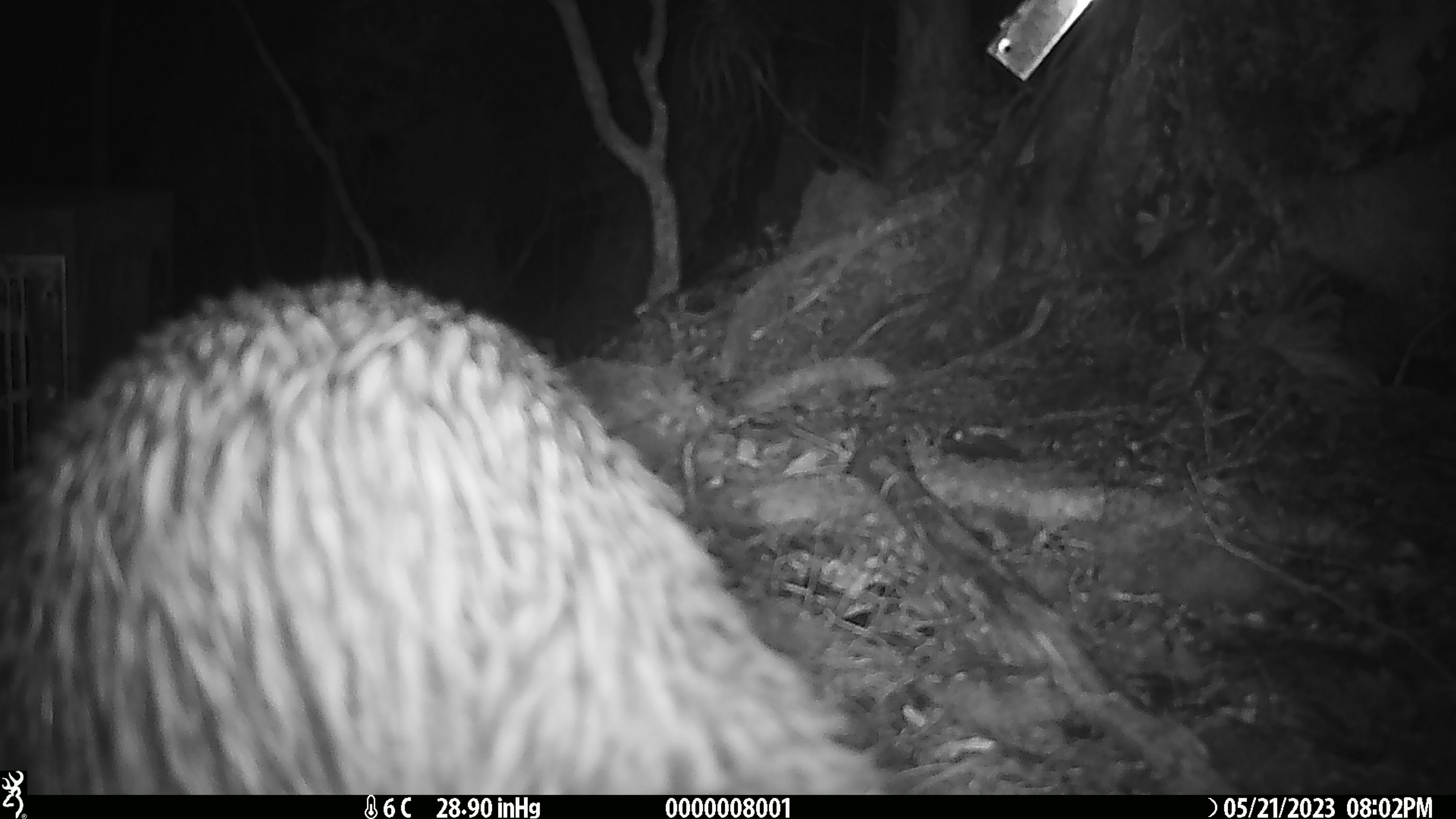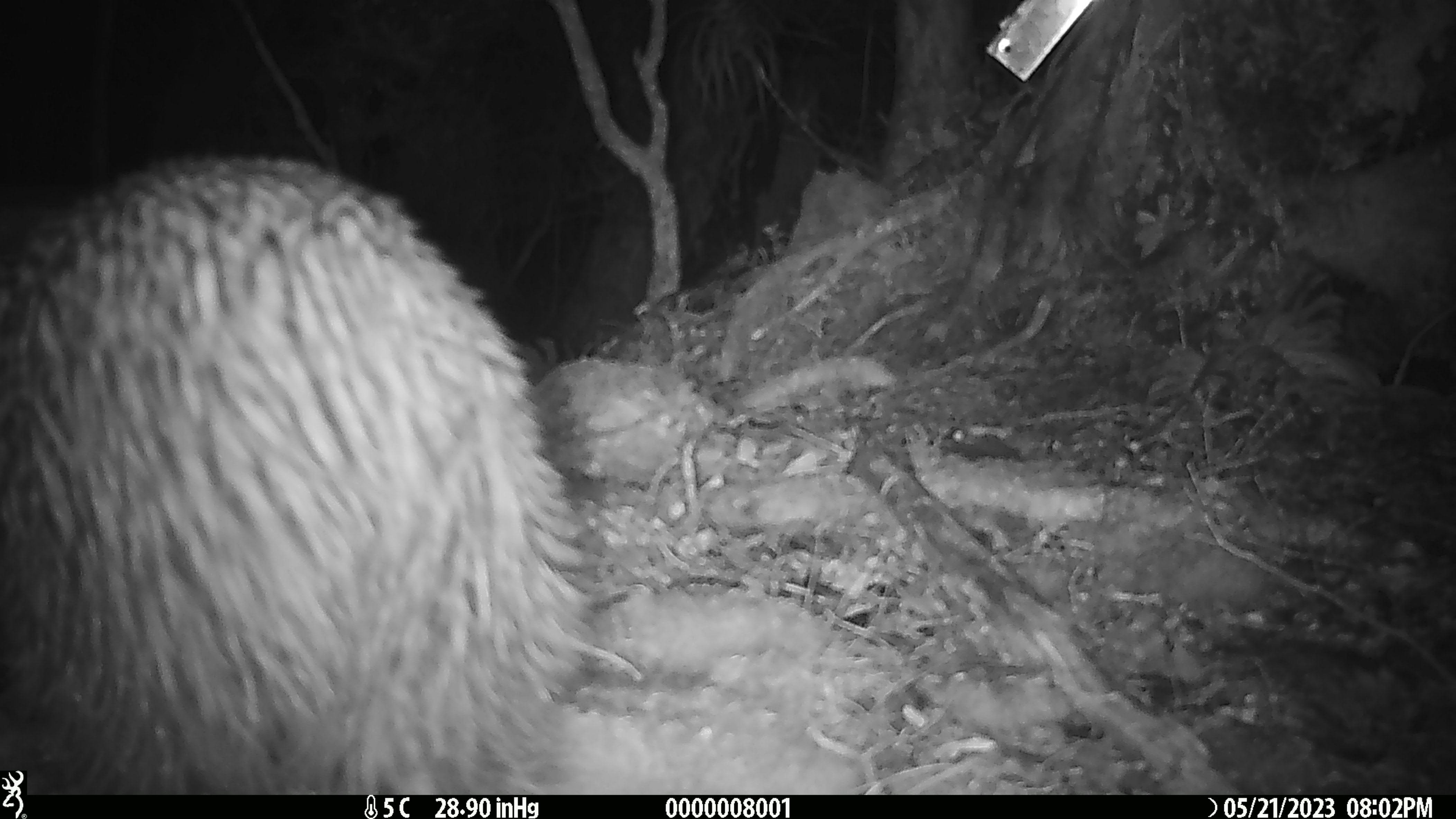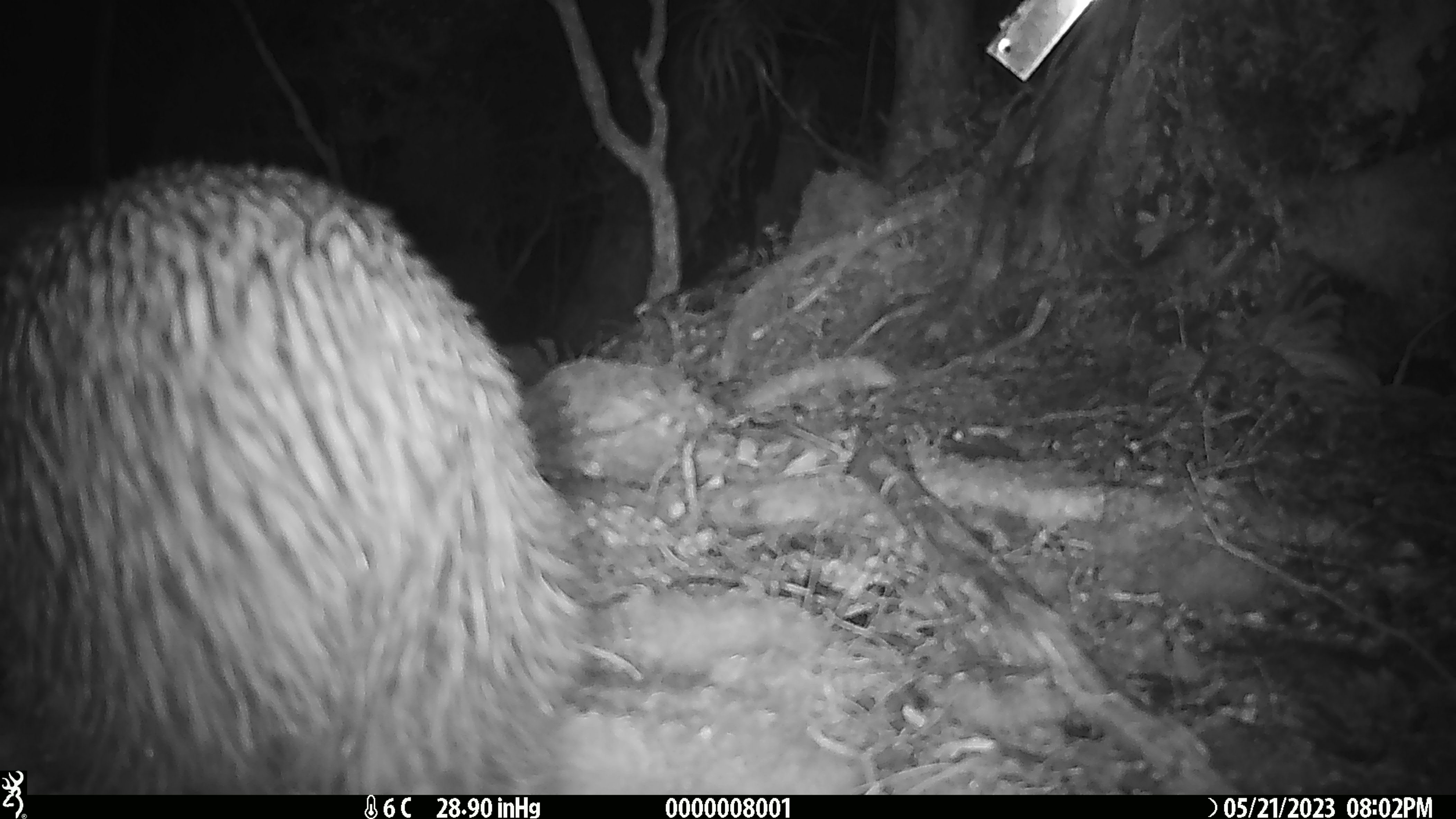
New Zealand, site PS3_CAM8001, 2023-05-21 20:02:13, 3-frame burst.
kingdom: Animalia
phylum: Chordata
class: Aves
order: Apterygiformes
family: Apterygidae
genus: Apteryx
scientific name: Apteryx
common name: kiwi